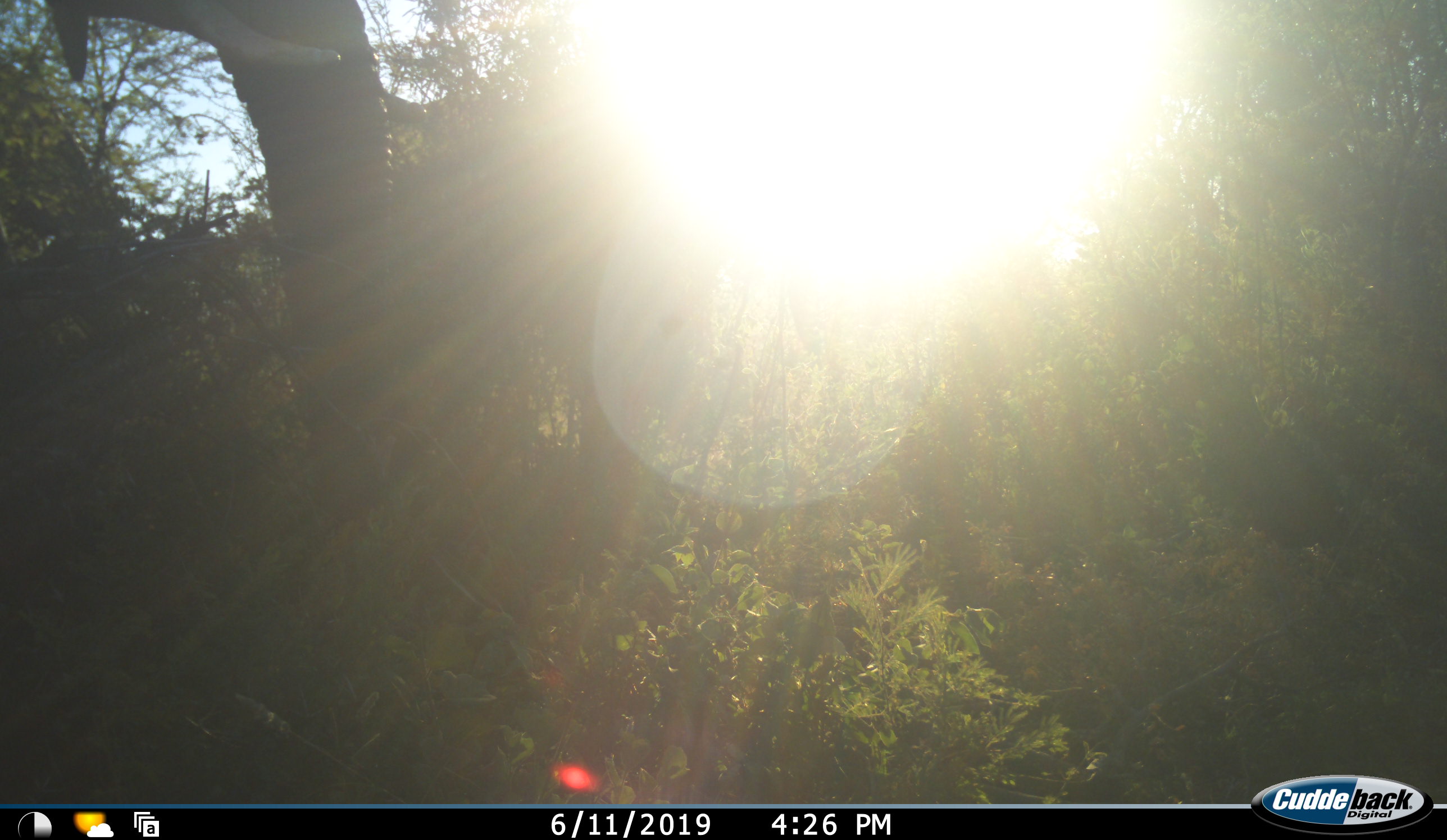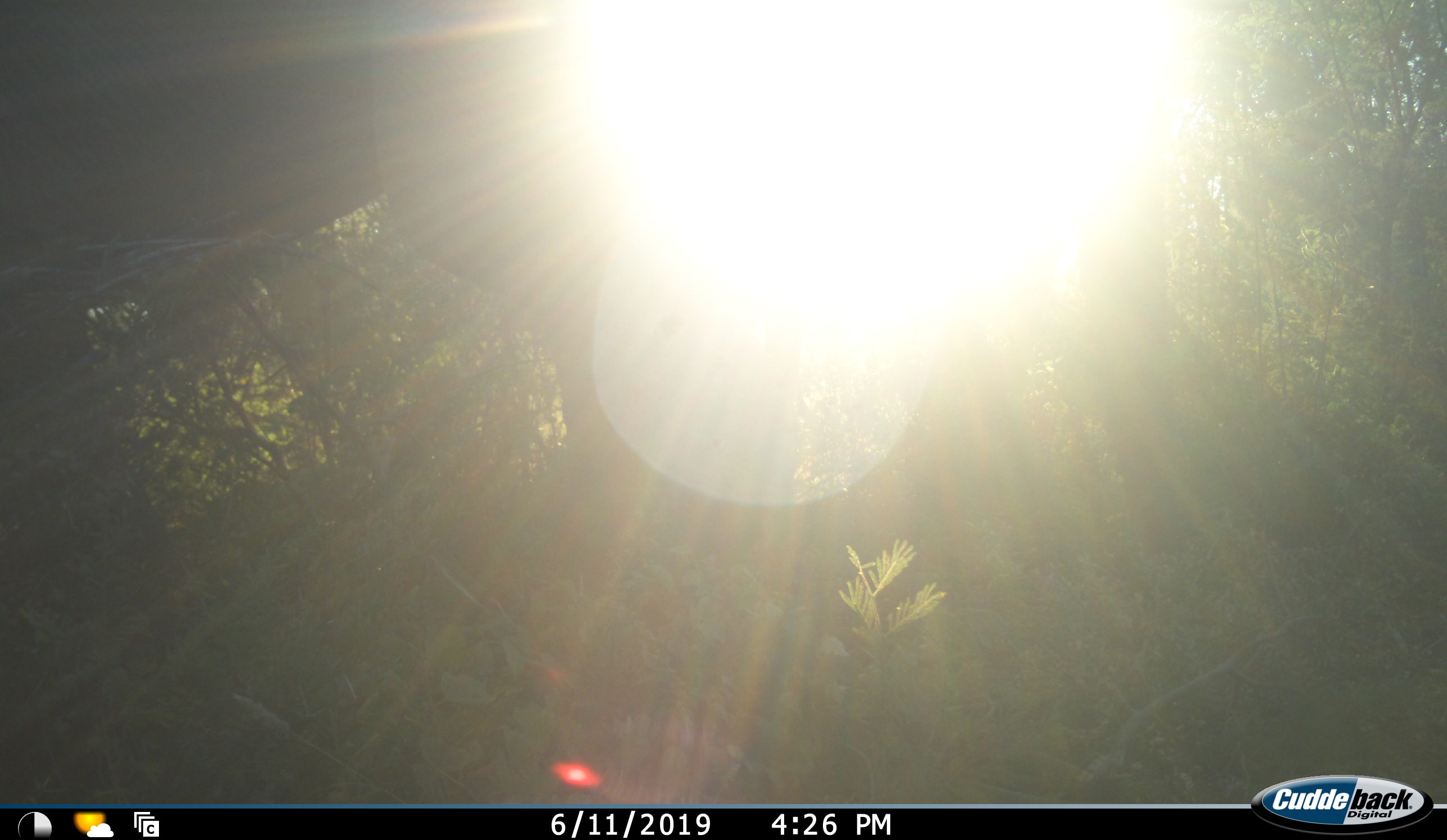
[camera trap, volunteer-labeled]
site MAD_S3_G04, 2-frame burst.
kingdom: Animalia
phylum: Chordata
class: Mammalia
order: Proboscidea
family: Elephantidae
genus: Loxodonta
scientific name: Loxodonta africana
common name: african bush elephant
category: elephant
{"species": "elephant (african bush elephant) (Loxodonta africana)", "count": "1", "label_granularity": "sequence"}